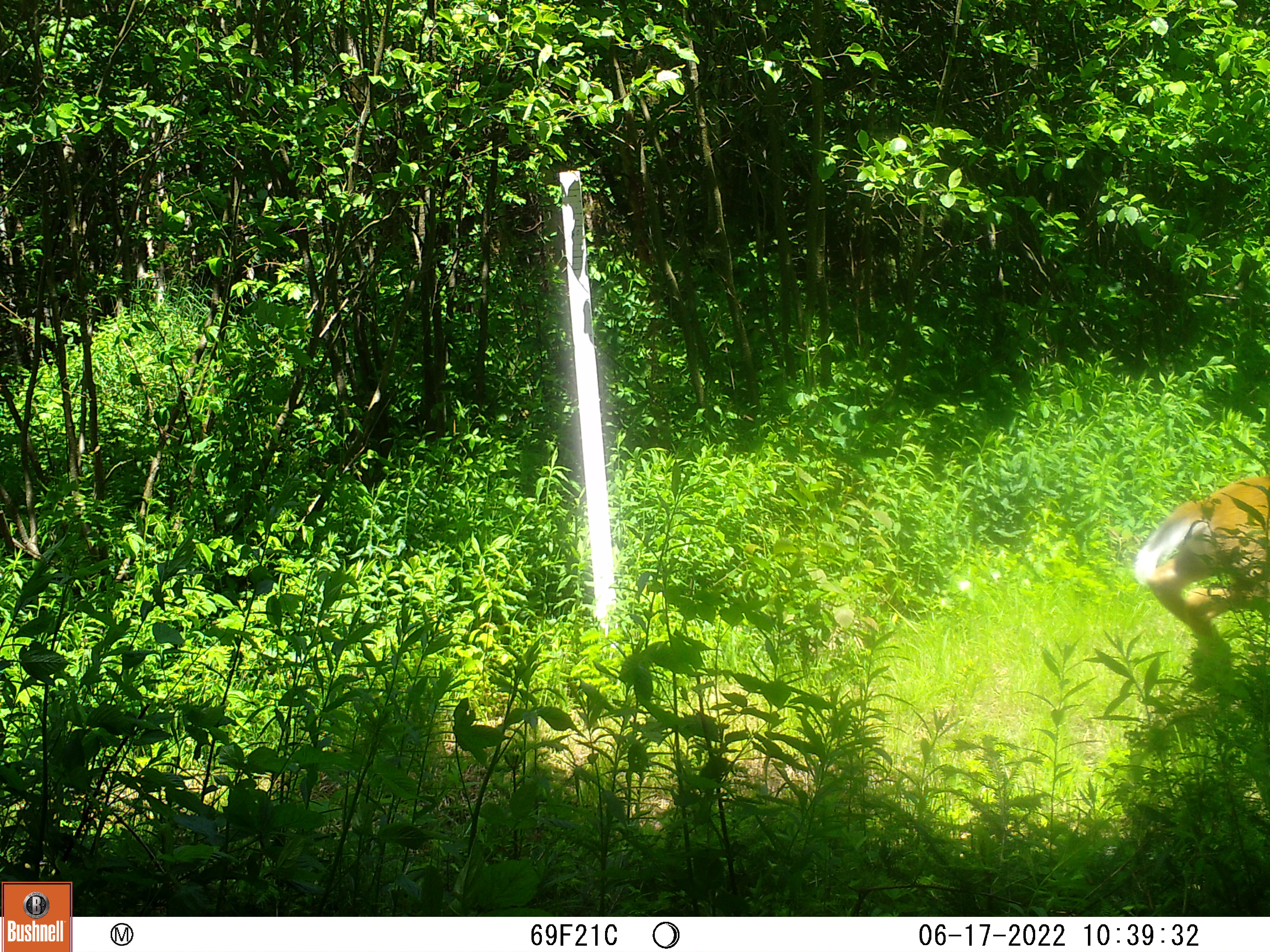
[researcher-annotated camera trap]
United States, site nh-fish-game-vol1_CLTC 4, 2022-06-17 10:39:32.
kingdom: Animalia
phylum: Chordata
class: Mammalia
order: Artiodactyla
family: Cervidae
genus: Odocoileus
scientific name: Odocoileus virginianus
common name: white-tailed deer